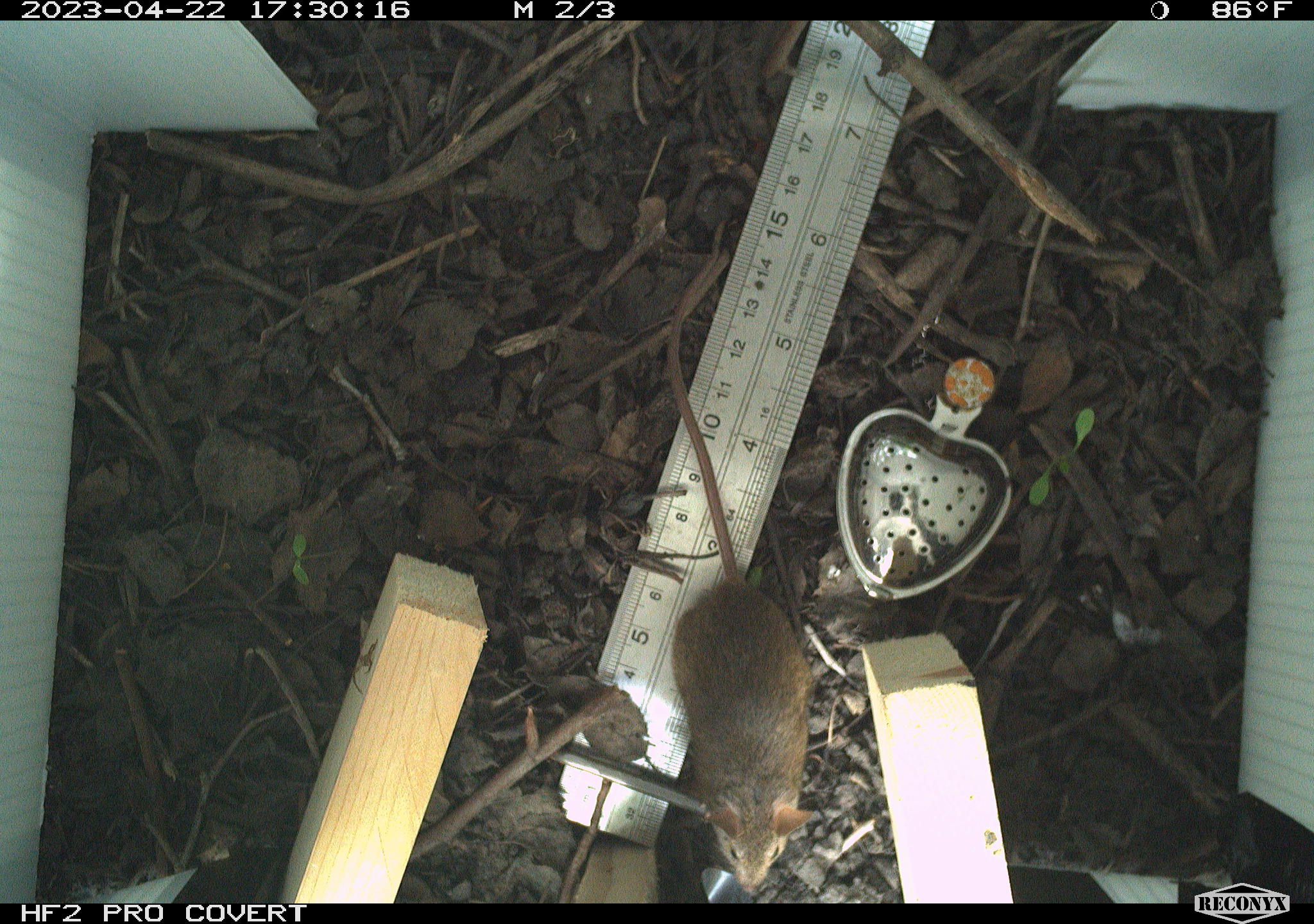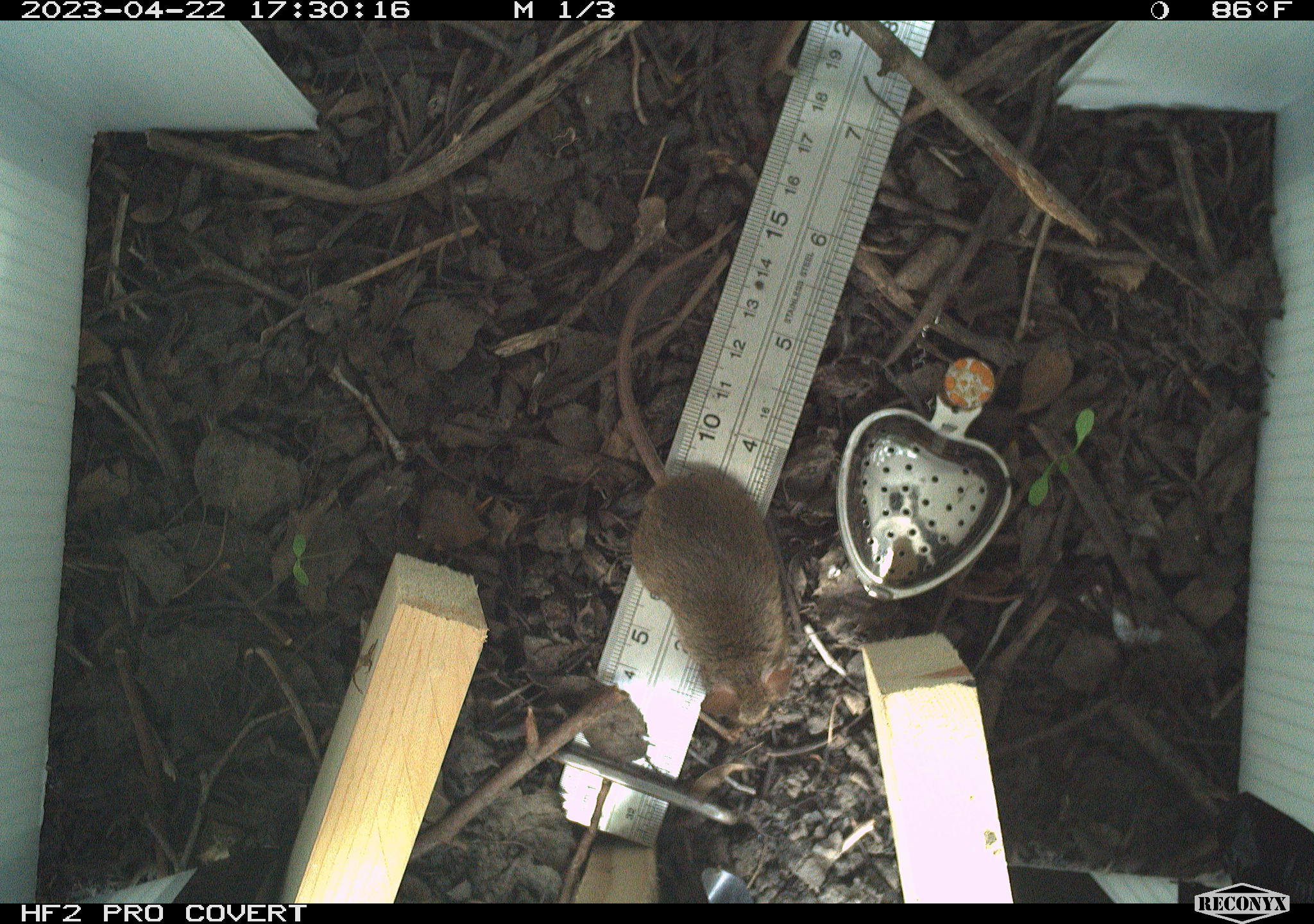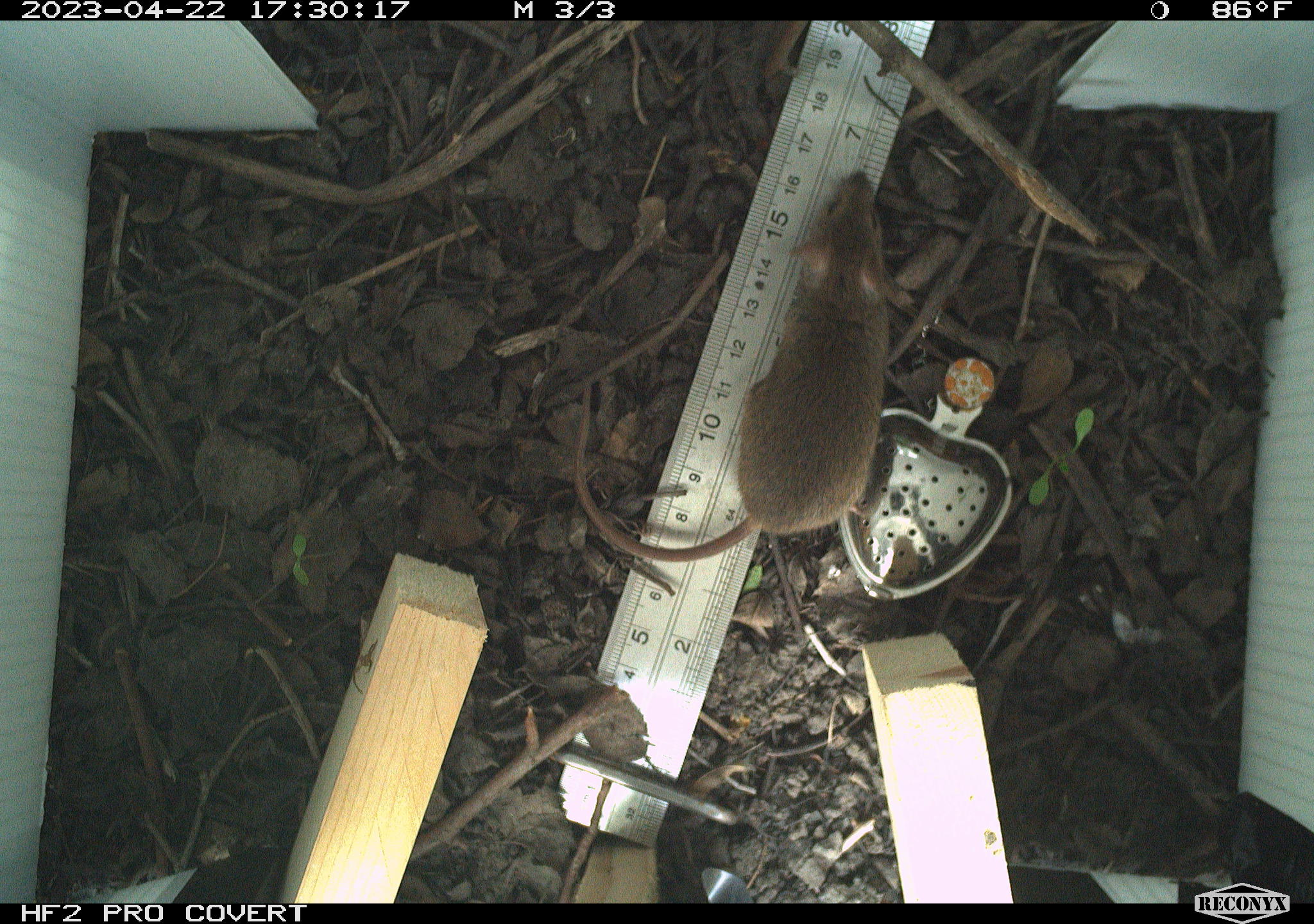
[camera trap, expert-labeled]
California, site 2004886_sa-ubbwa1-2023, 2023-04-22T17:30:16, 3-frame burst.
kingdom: Animalia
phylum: Chordata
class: Mammalia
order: Rodentia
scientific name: Rodentia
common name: mouse species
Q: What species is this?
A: Mouse species (Rodentia).